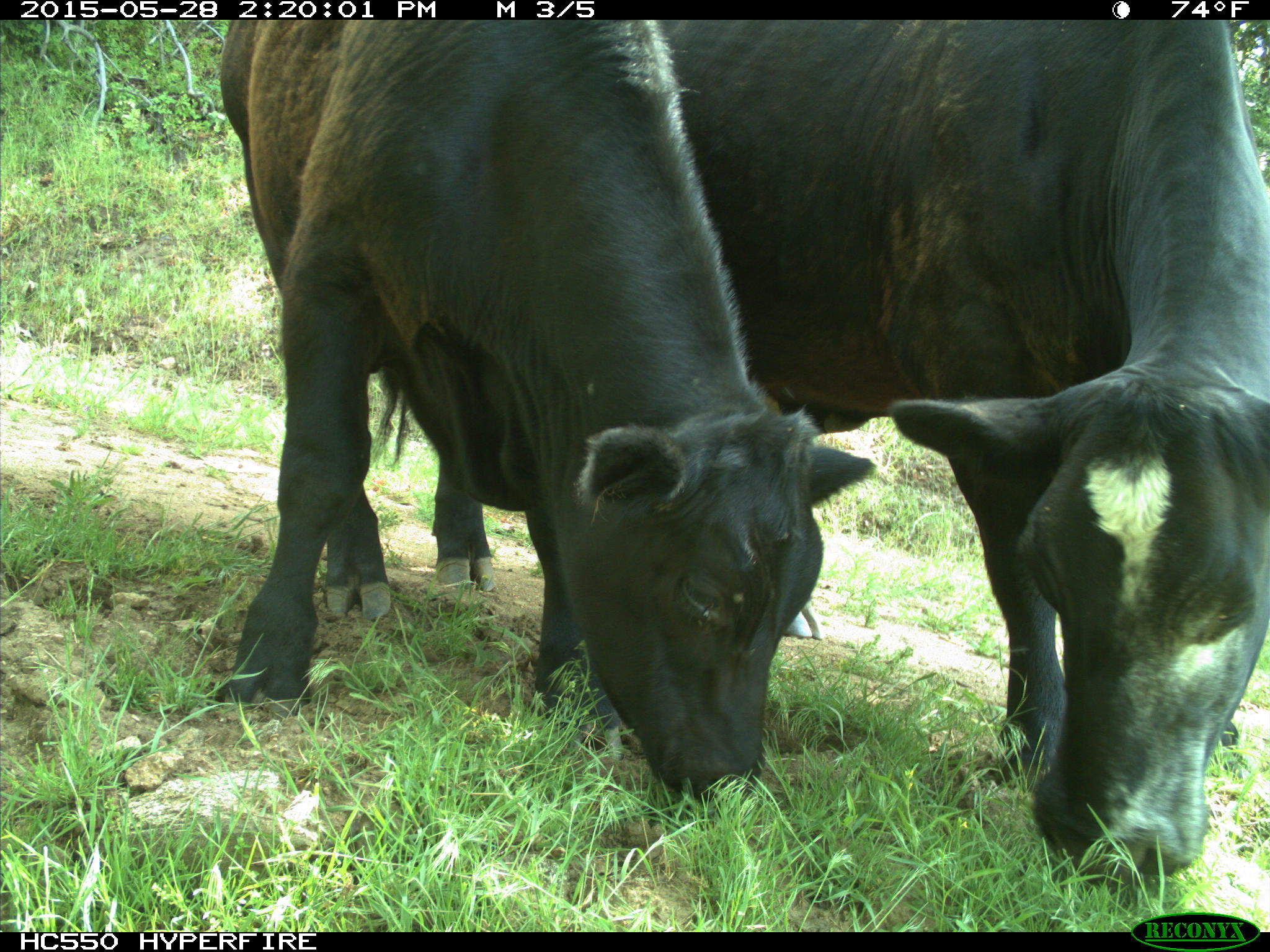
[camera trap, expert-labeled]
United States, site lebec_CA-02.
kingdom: Animalia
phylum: Chordata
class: Mammalia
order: Artiodactyla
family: Bovidae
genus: Bos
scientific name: Bos taurus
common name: domestic cow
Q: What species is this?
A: Bos taurus (domestic cow).